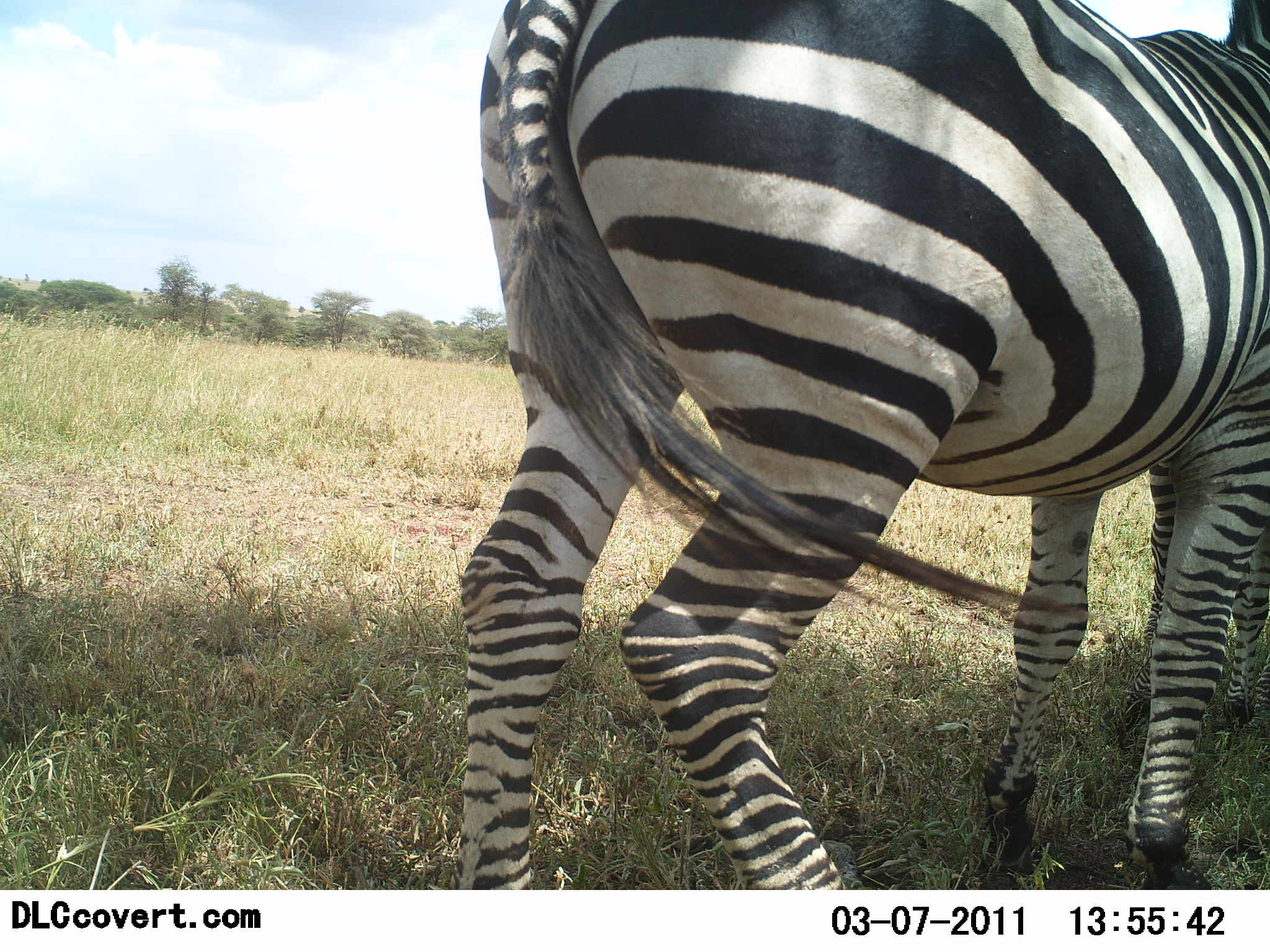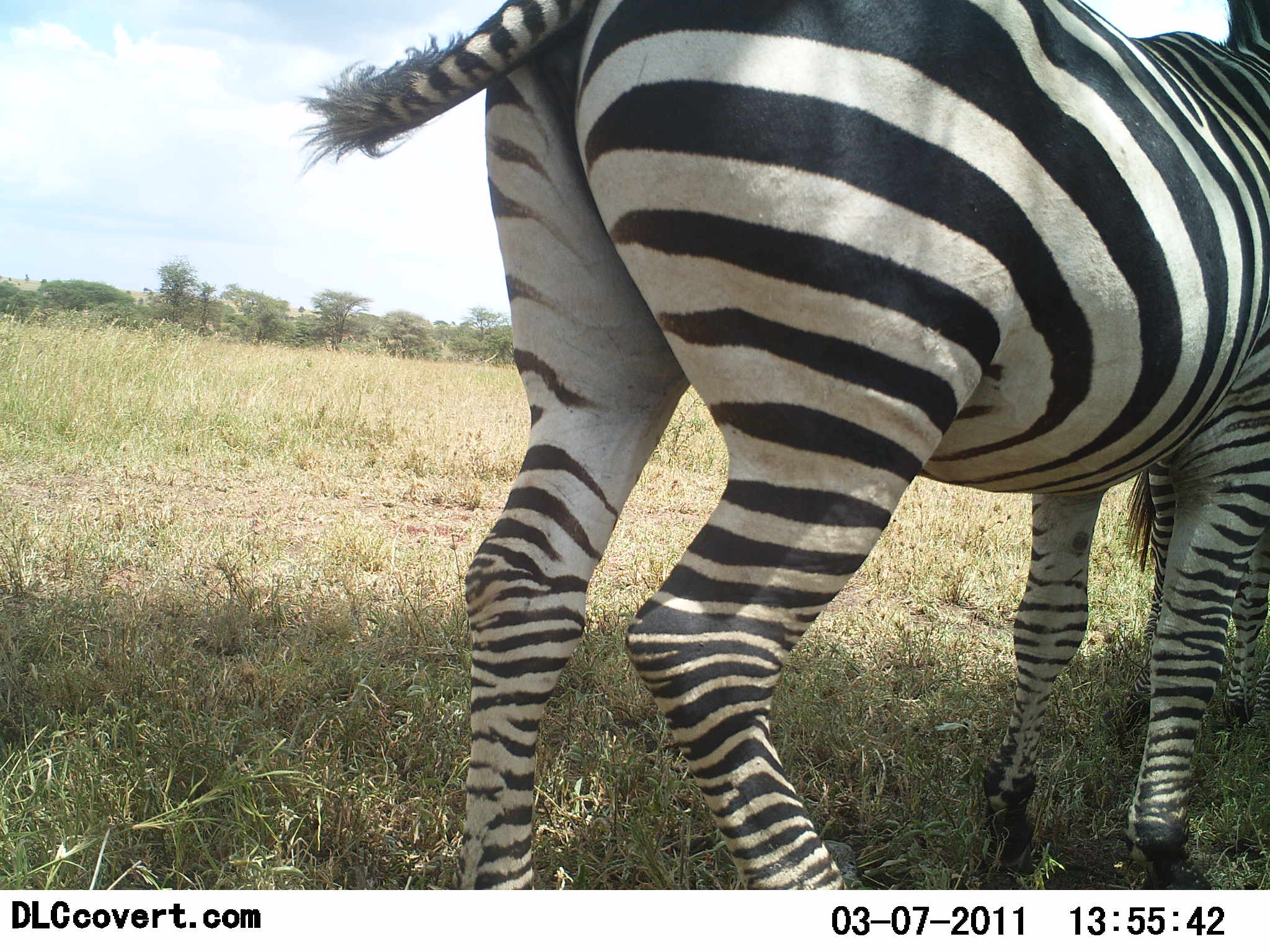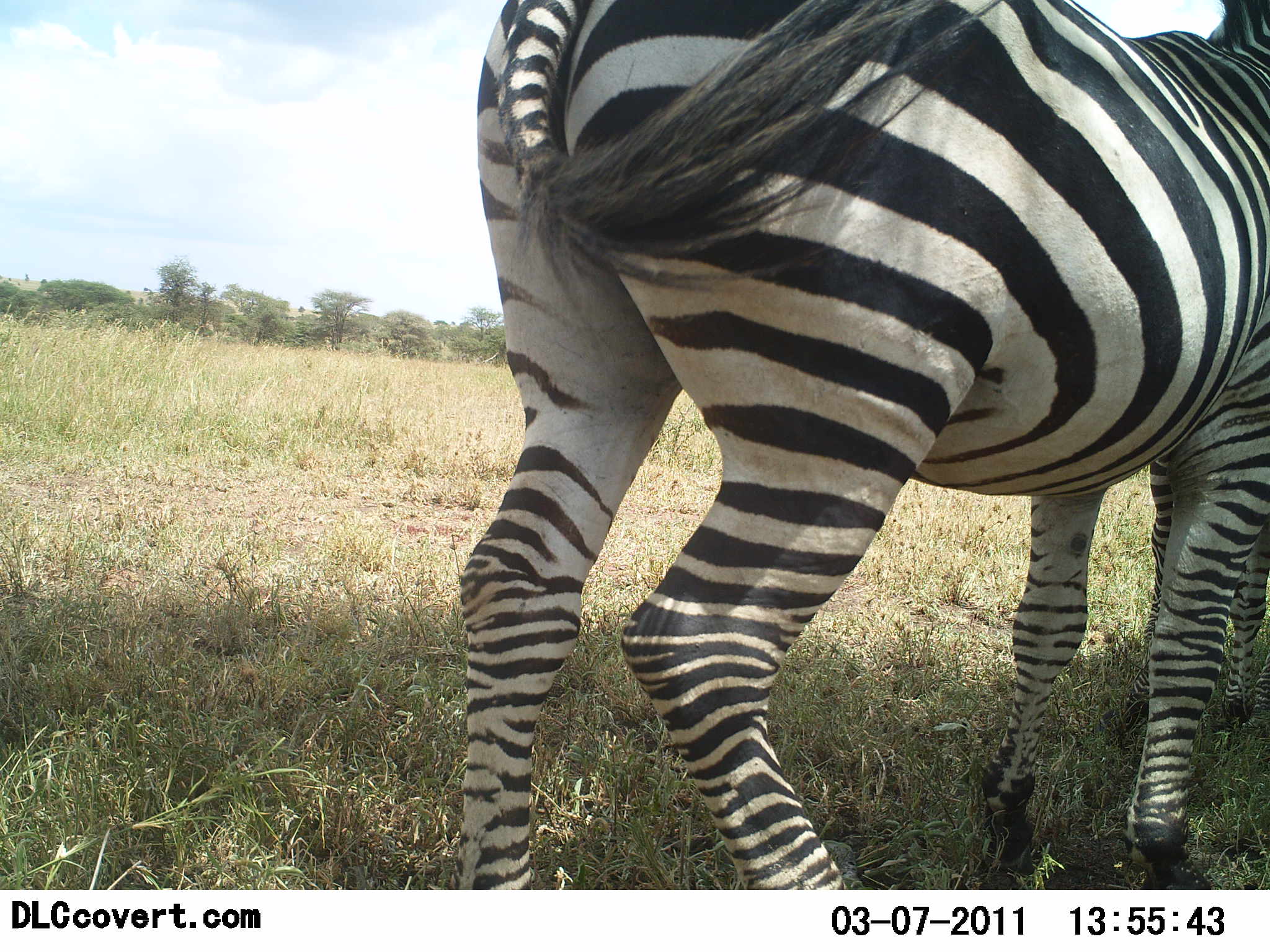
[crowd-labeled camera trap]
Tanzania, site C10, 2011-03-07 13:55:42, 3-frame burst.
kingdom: Animalia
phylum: Chordata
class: Mammalia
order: Perissodactyla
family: Equidae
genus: Equus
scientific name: Equus quagga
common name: plains zebra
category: zebra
Zebra (plains zebra) (Equus quagga), count 1. Behavior (volunteer vote fractions): standing 82%, resting 0%, moving 0%, interacting 0%. Young present (vote fraction): 0%. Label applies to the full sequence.